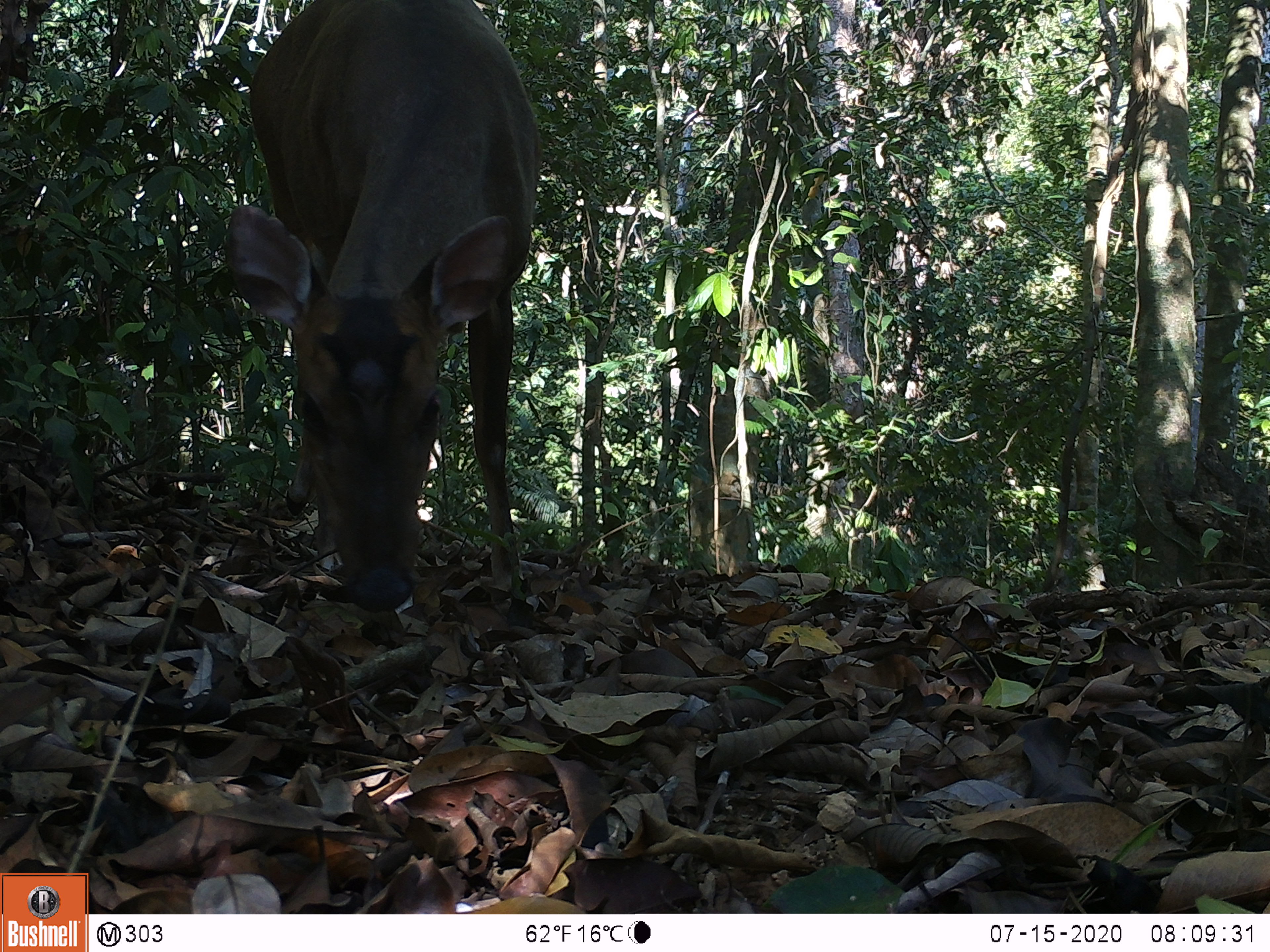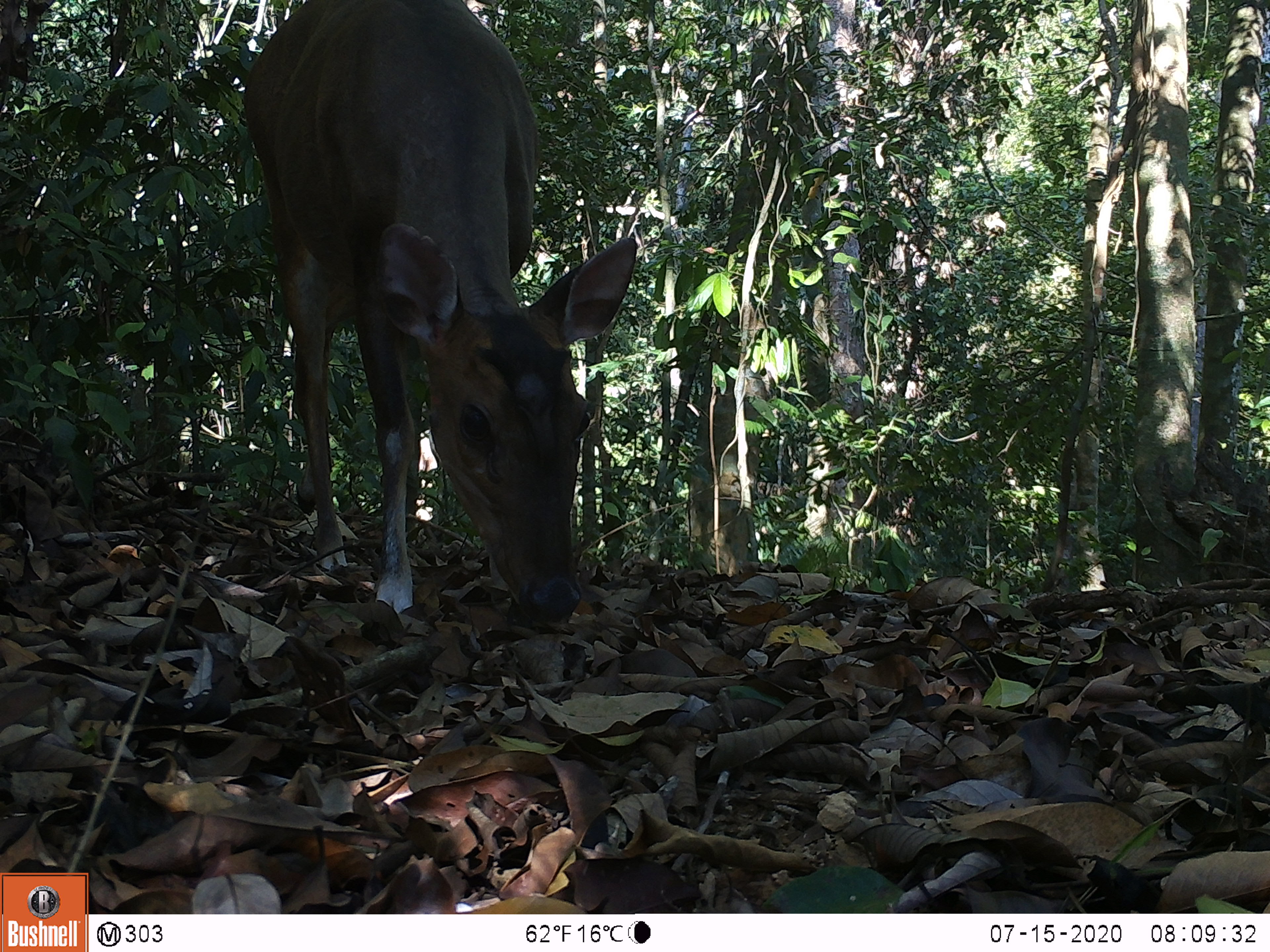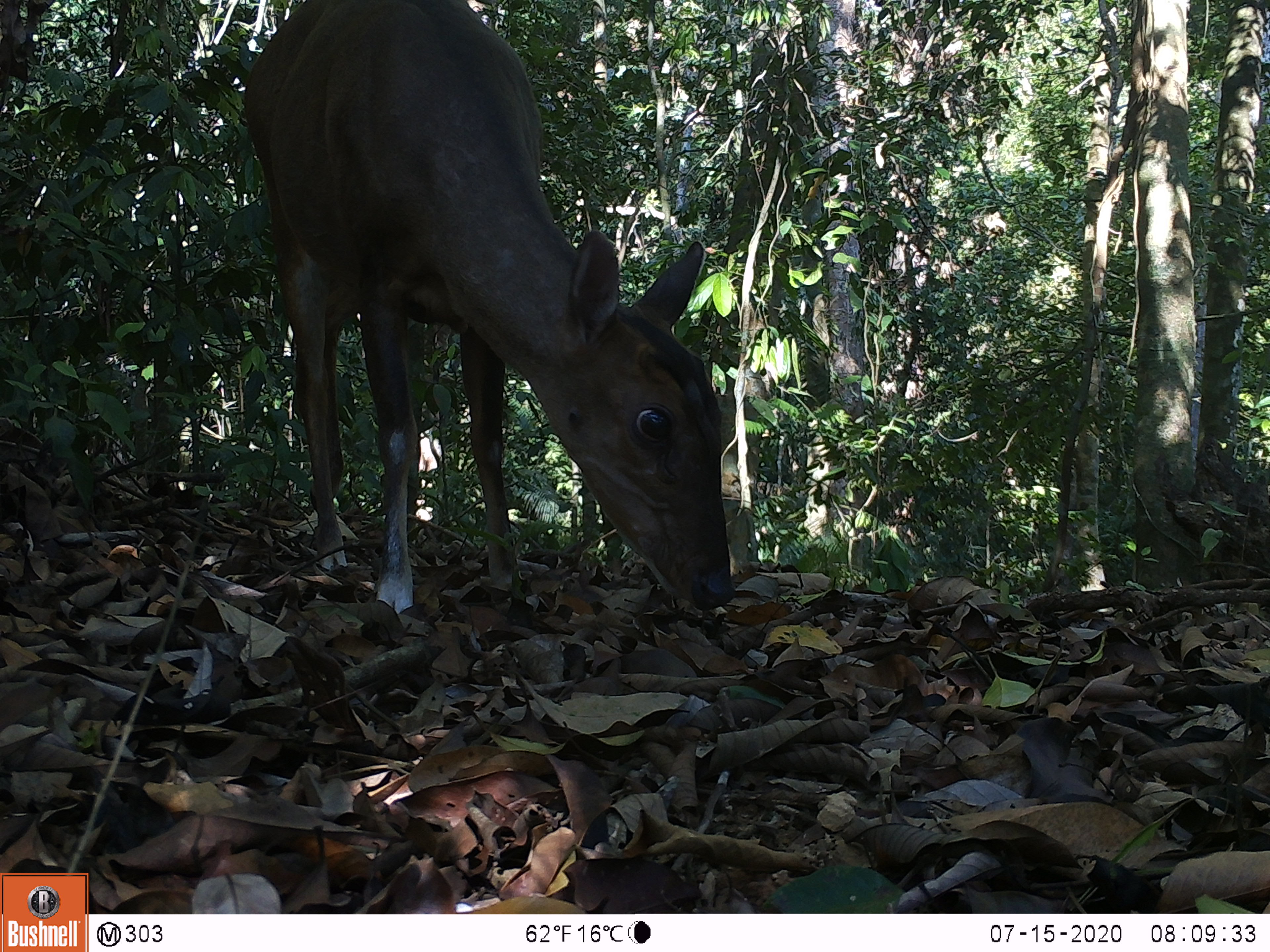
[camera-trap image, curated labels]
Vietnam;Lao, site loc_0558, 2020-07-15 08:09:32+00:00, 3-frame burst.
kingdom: Animalia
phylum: Chordata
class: Mammalia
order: Artiodactyla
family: Cervidae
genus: Muntiacus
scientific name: Muntiacus vuquangensis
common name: large-antlered muntjac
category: large antlered muntjac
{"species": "large antlered muntjac (large-antlered muntjac) (Muntiacus vuquangensis)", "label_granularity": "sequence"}